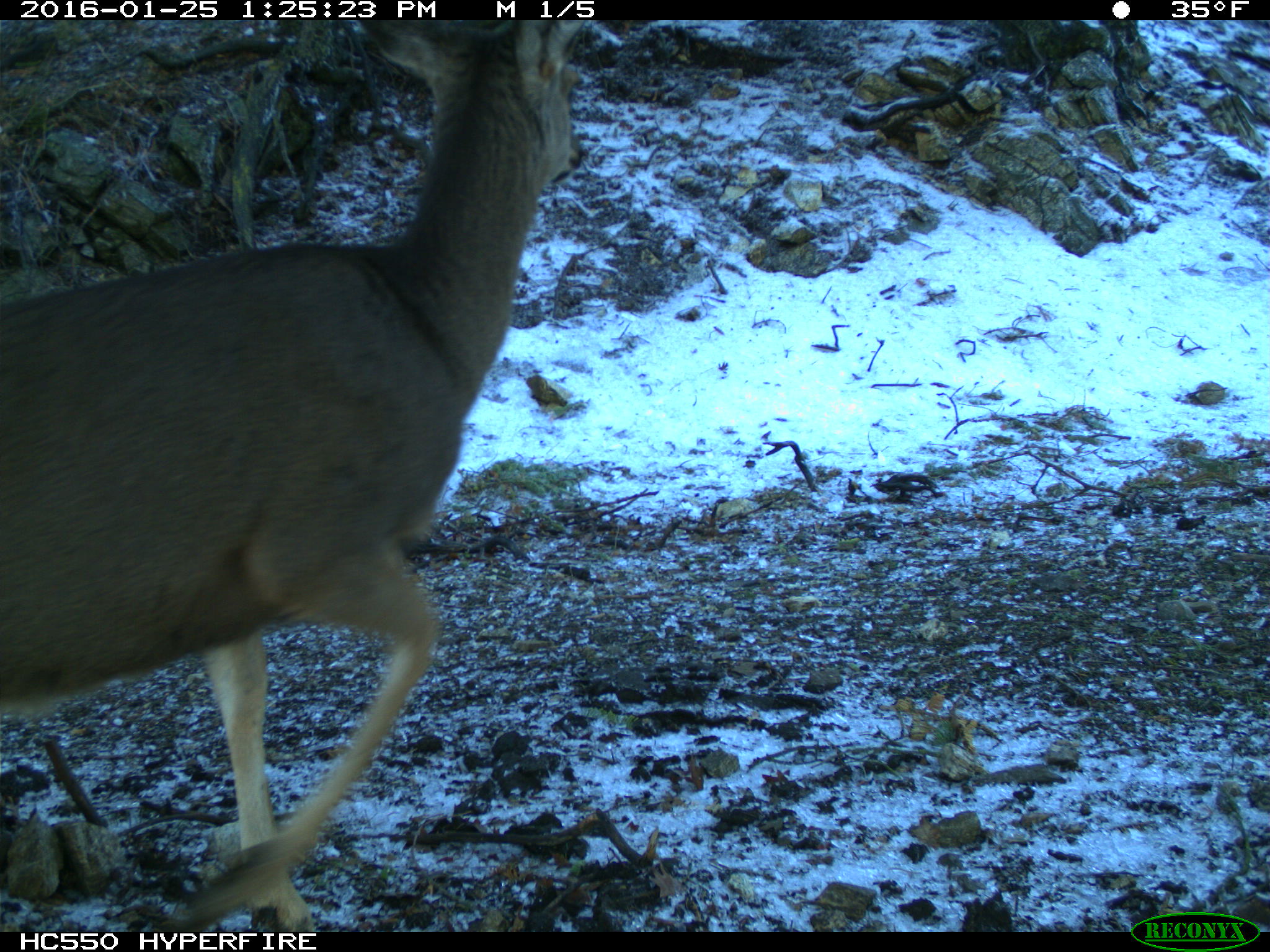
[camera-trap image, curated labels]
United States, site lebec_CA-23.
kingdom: Animalia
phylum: Chordata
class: Mammalia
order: Artiodactyla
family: Cervidae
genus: Odocoileus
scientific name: Odocoileus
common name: deer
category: unidentified deer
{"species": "unidentified deer (deer) (Odocoileus)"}